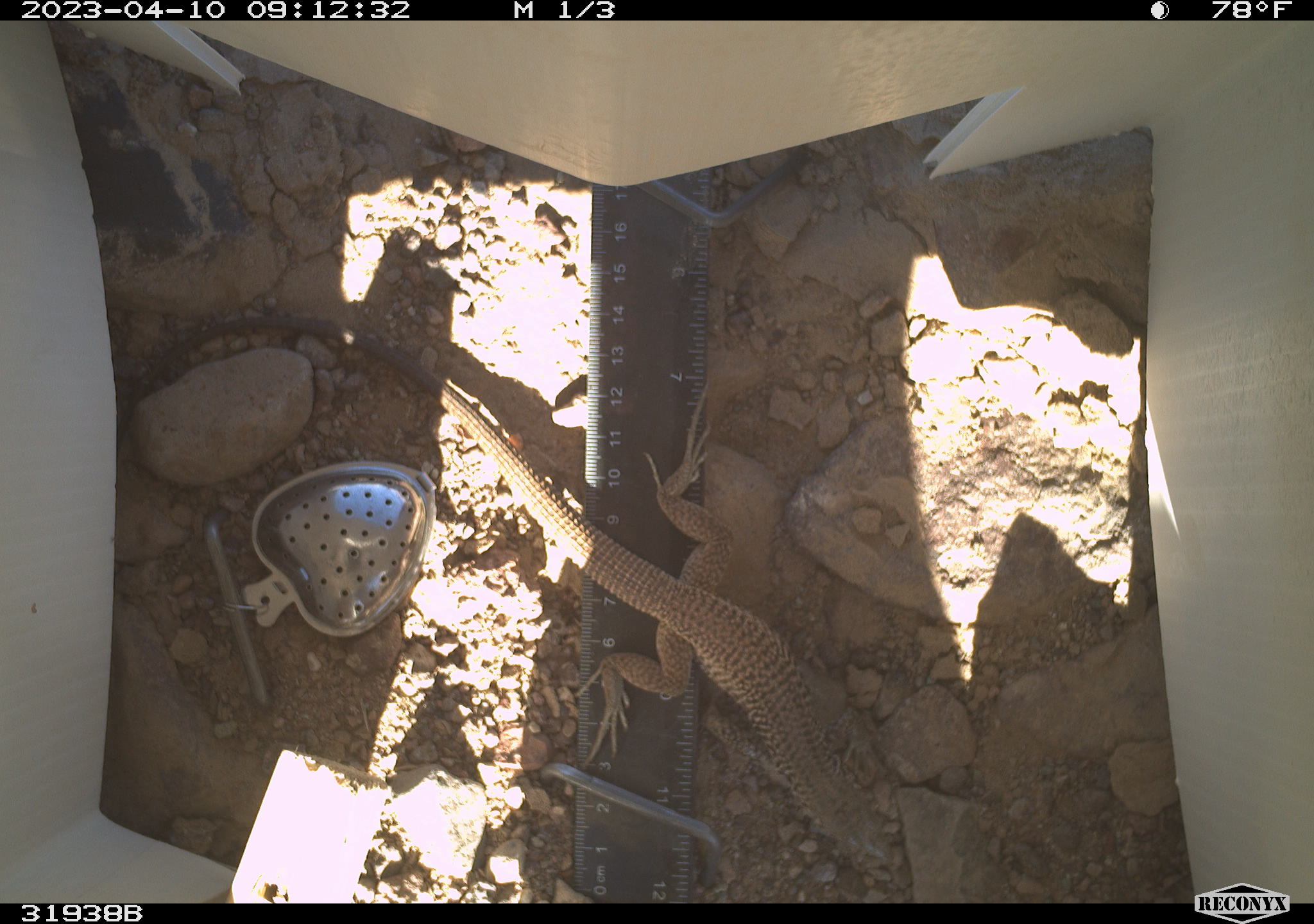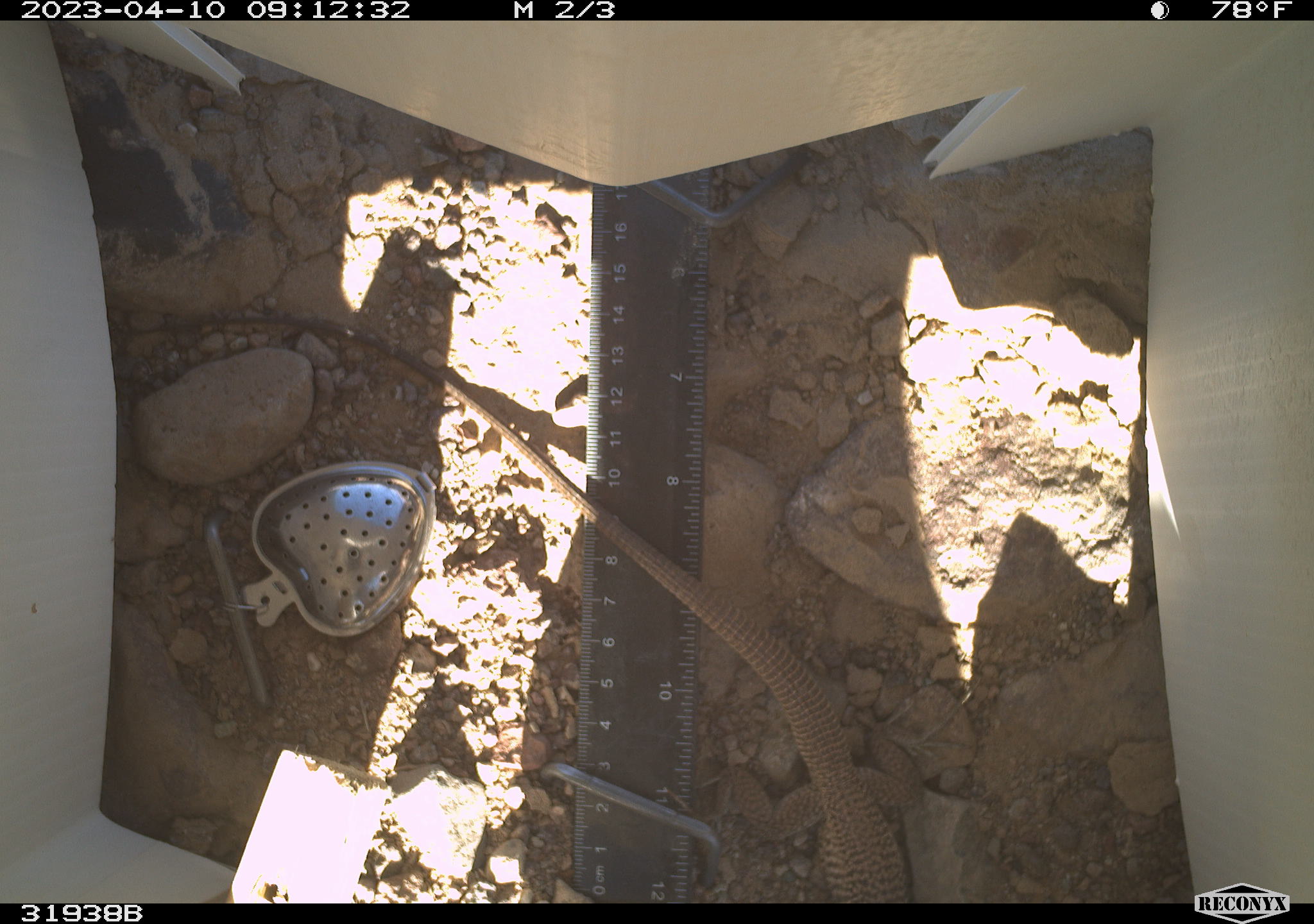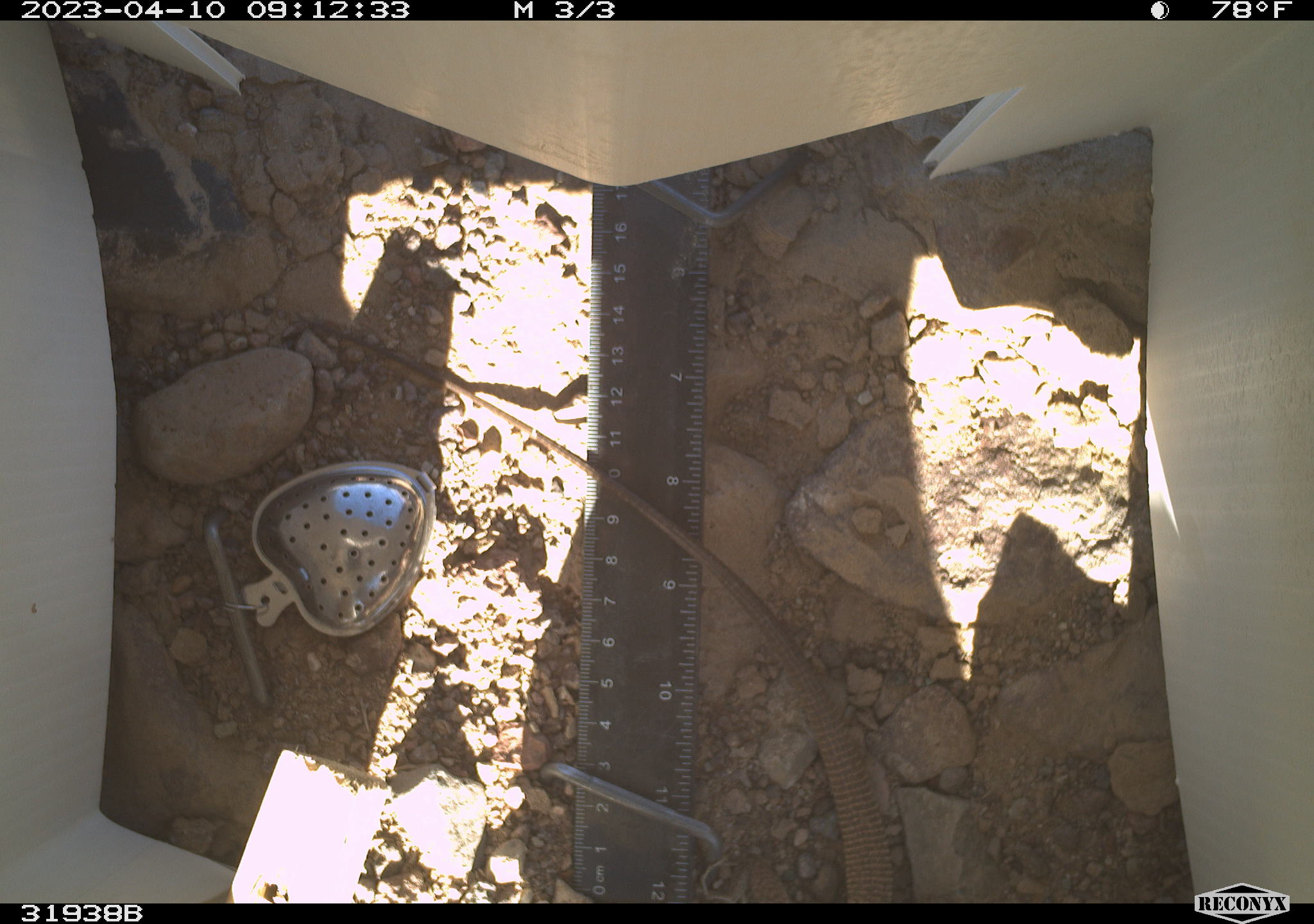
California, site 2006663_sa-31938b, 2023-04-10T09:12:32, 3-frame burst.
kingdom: Animalia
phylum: Chordata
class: Reptilia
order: Squamata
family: Teiidae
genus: Aspidoscelis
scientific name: Aspidoscelis tigris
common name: western whiptail